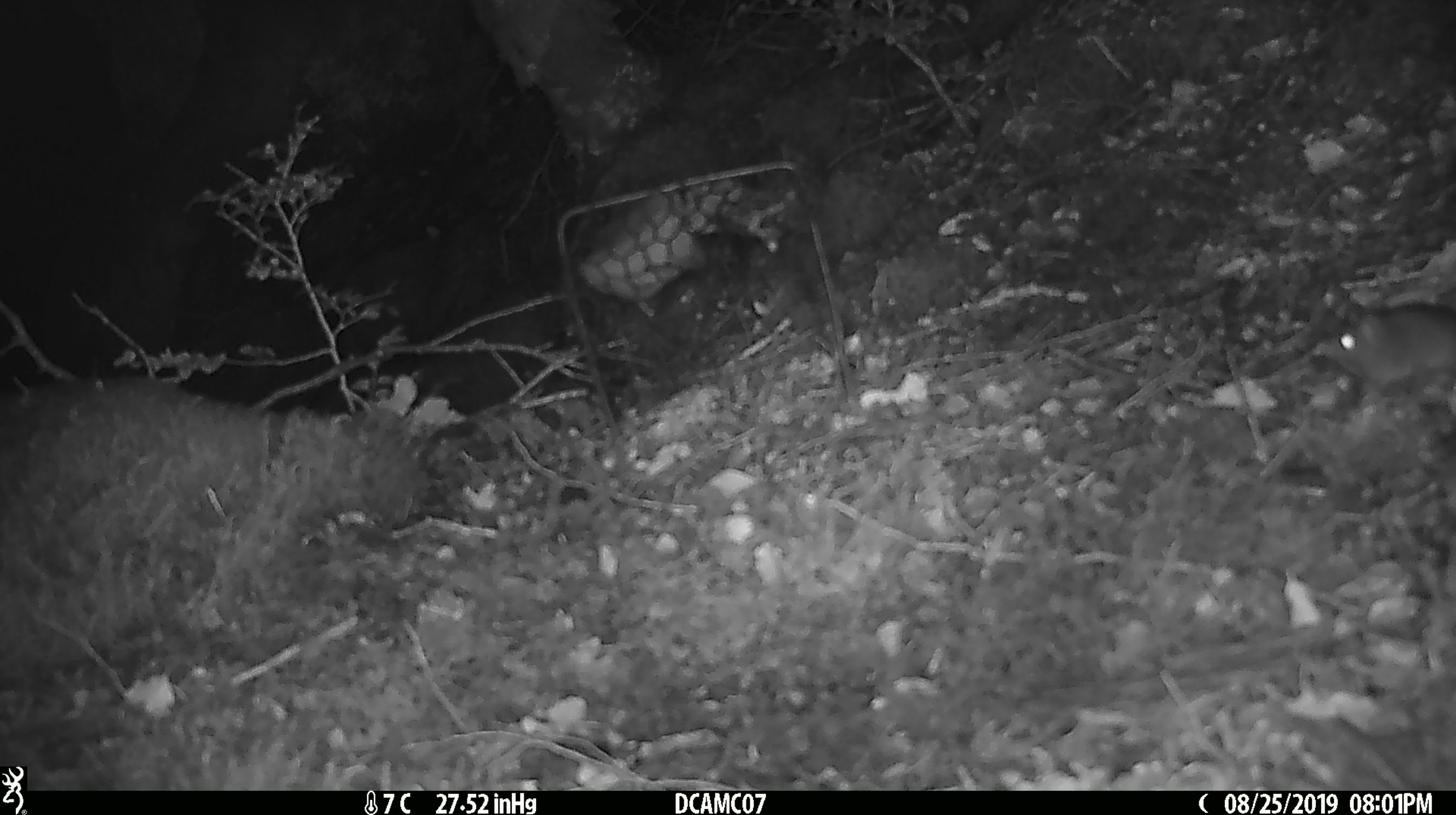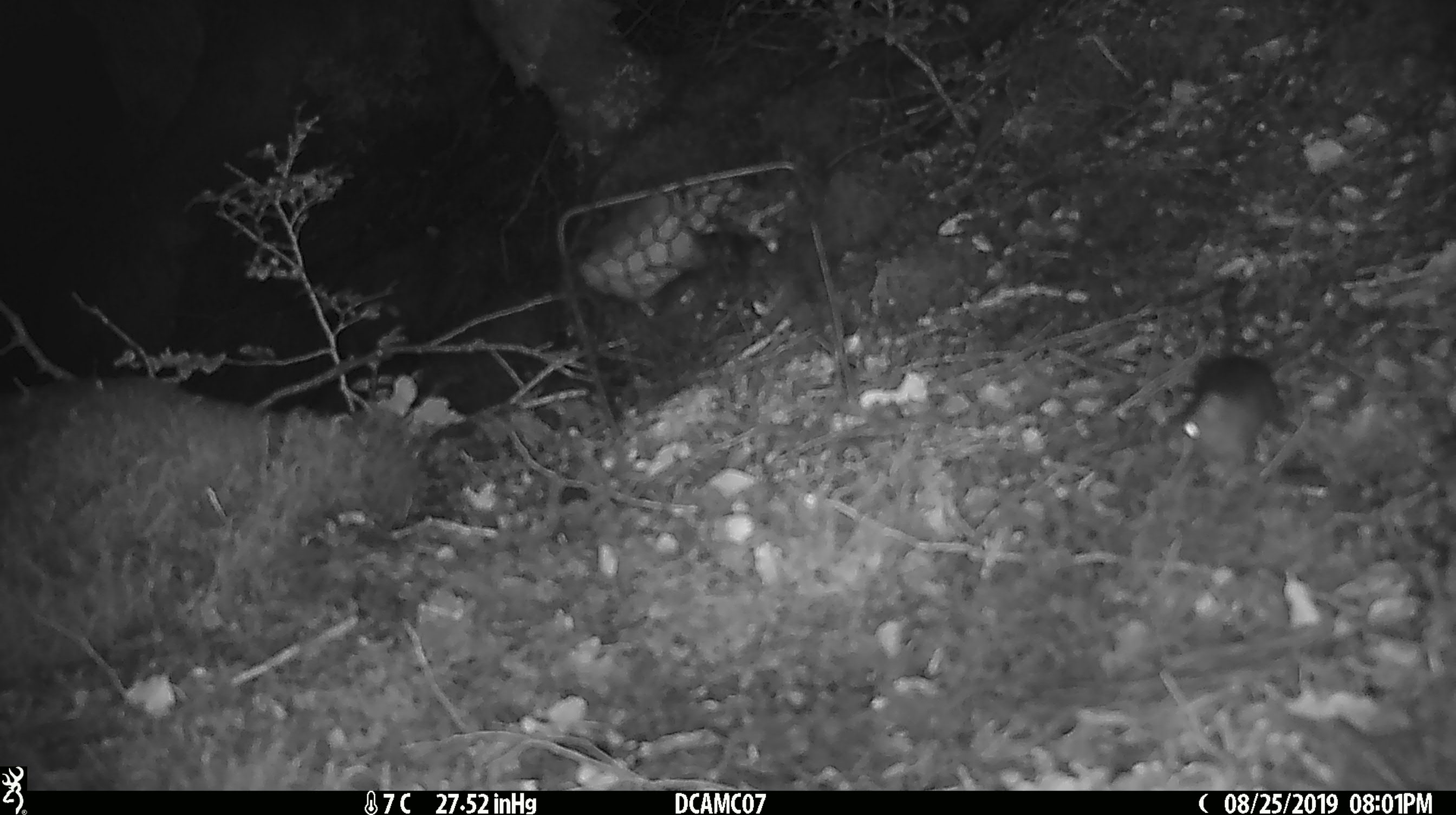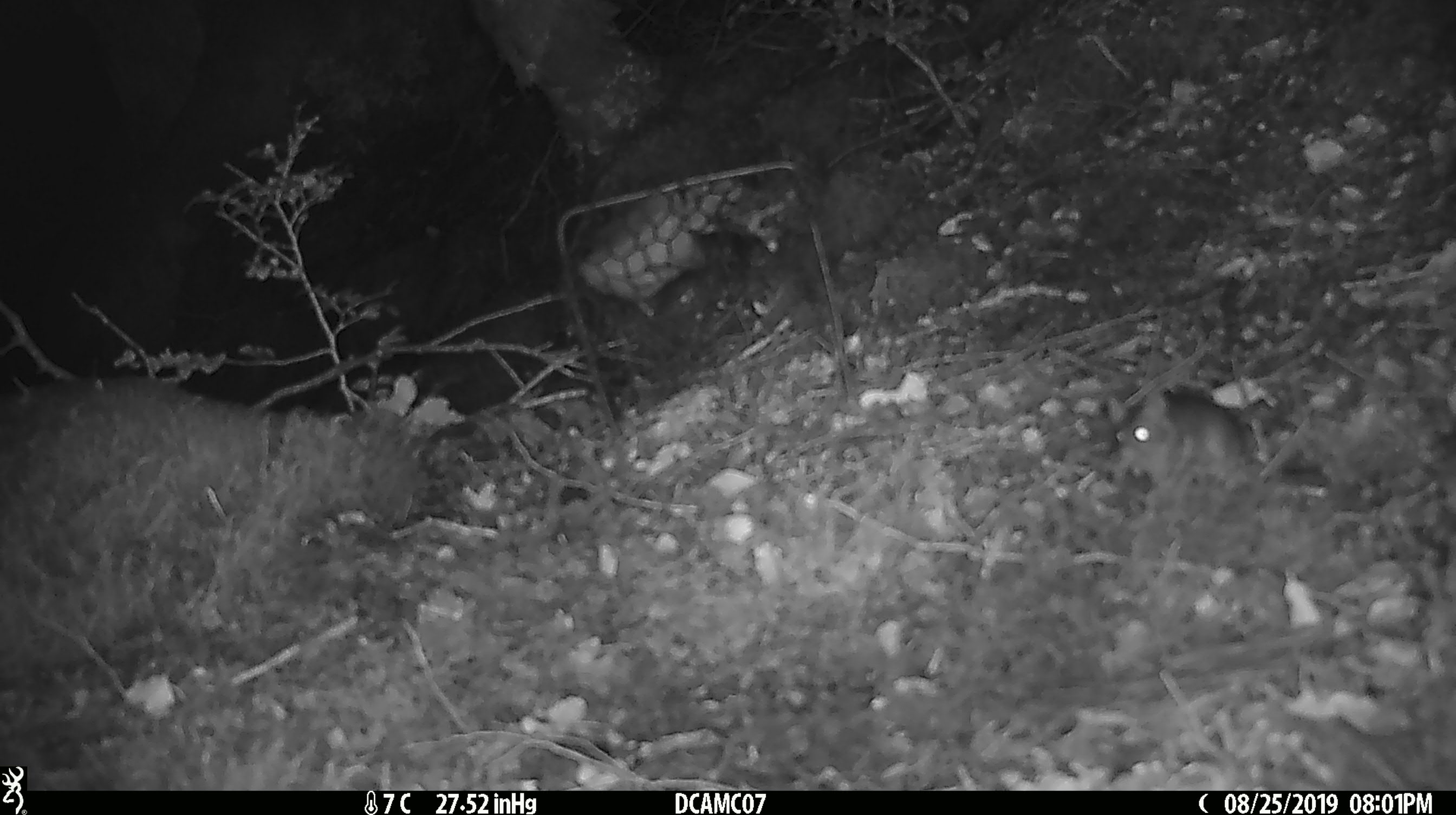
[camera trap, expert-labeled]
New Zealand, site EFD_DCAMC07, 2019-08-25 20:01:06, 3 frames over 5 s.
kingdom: Animalia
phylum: Chordata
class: Mammalia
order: Rodentia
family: Muridae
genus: Mus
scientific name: Mus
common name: mouse